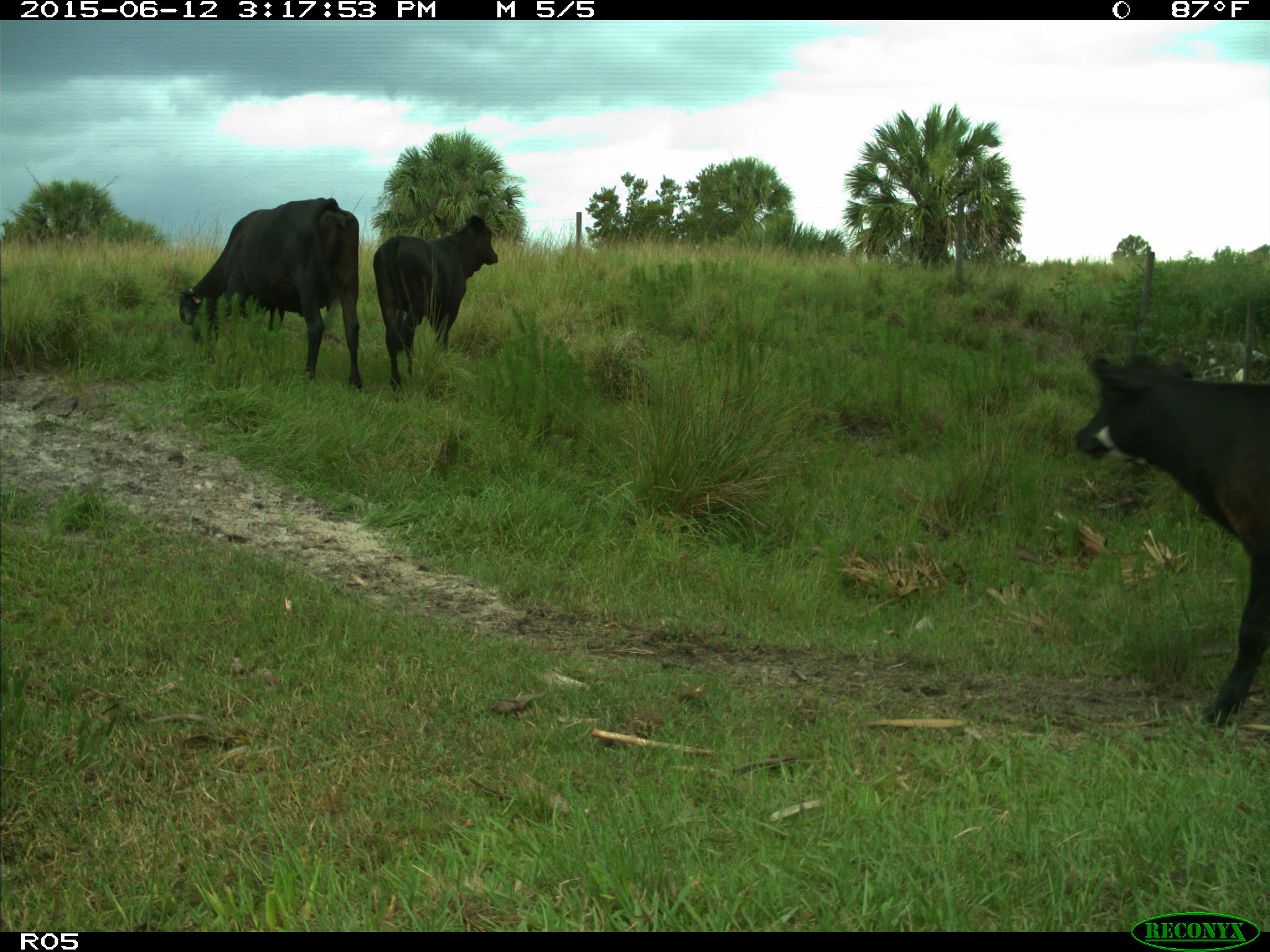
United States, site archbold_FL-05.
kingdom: Animalia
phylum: Chordata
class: Mammalia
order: Artiodactyla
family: Bovidae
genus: Bos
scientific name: Bos taurus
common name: domestic cow